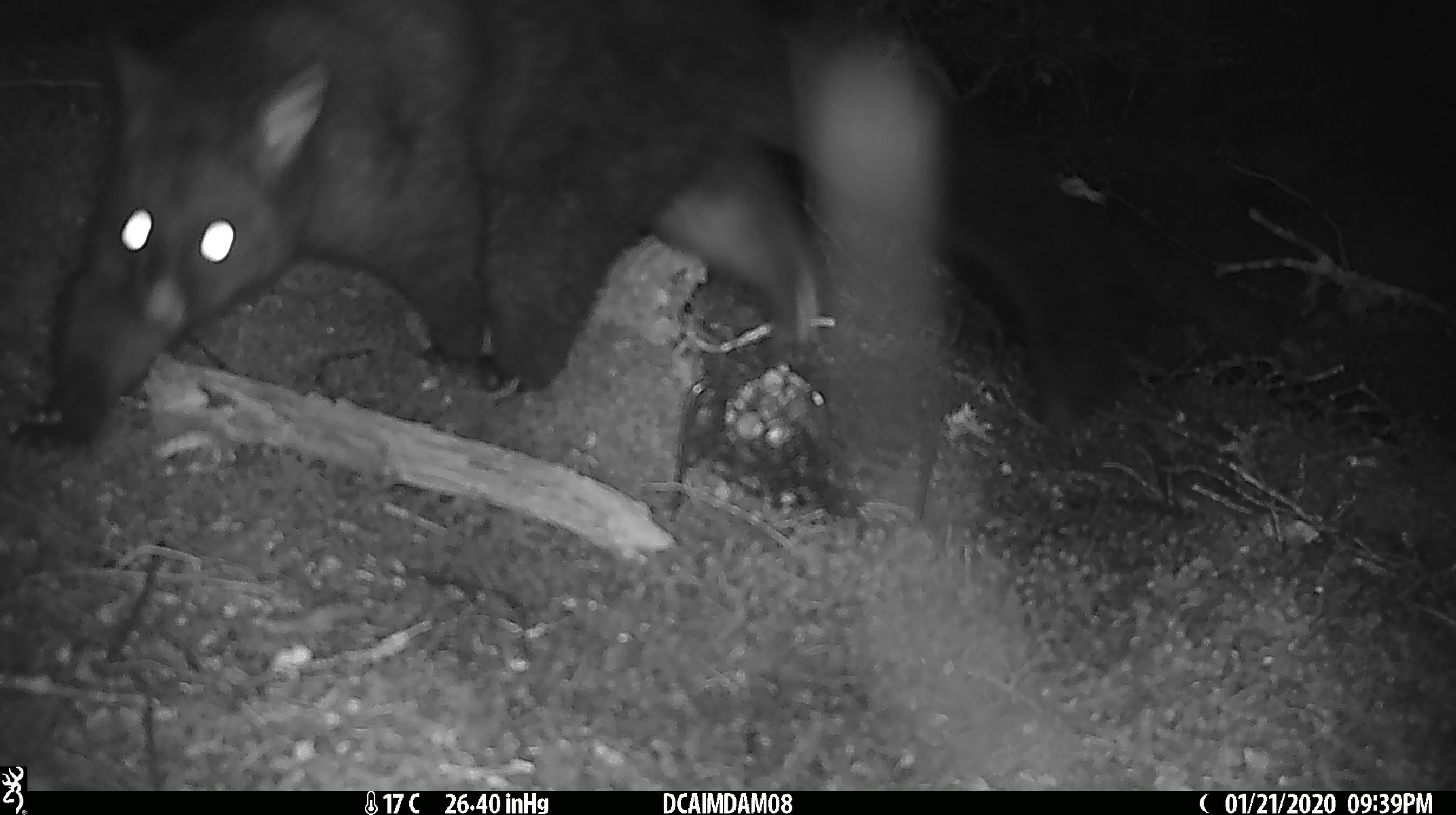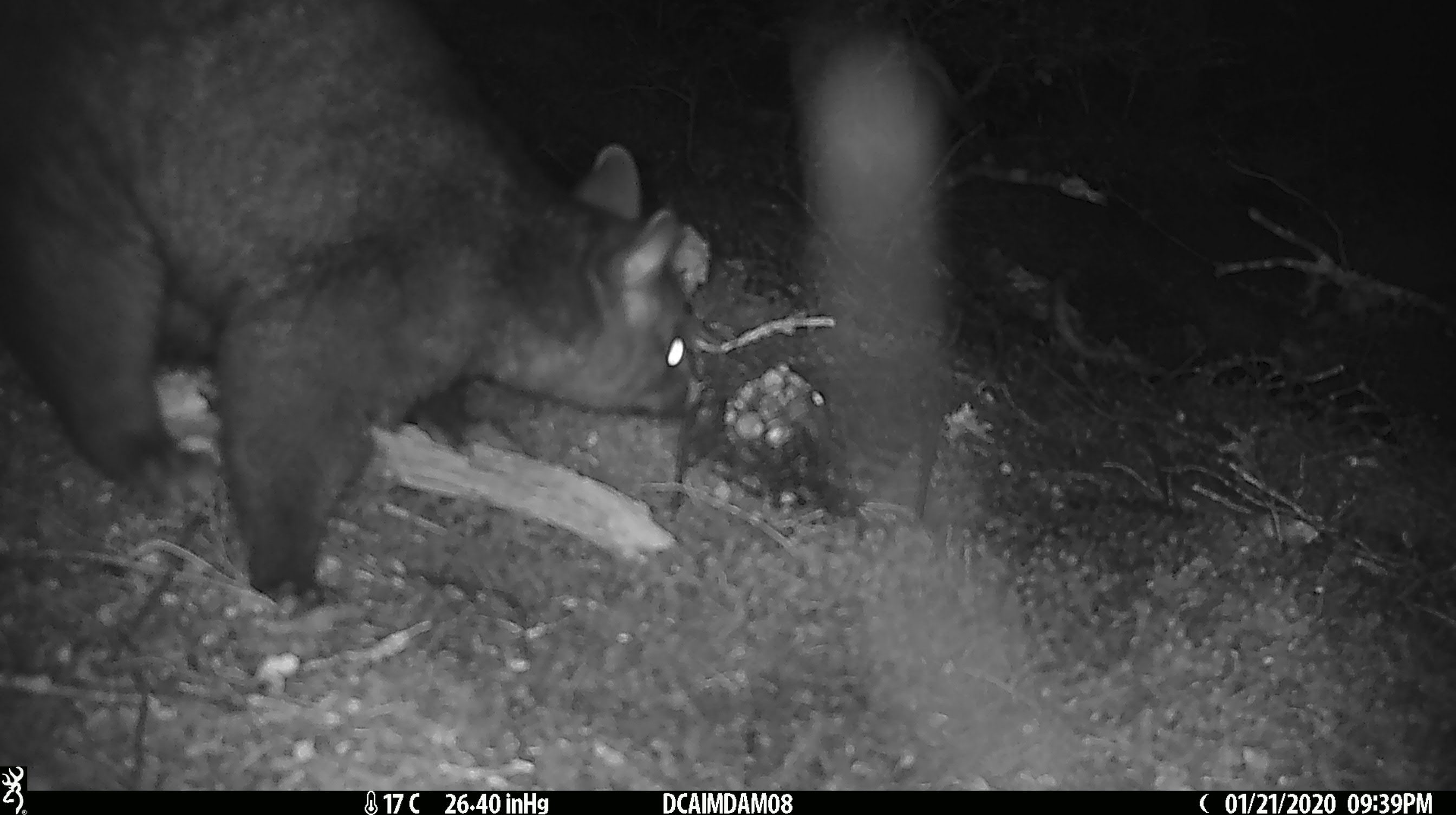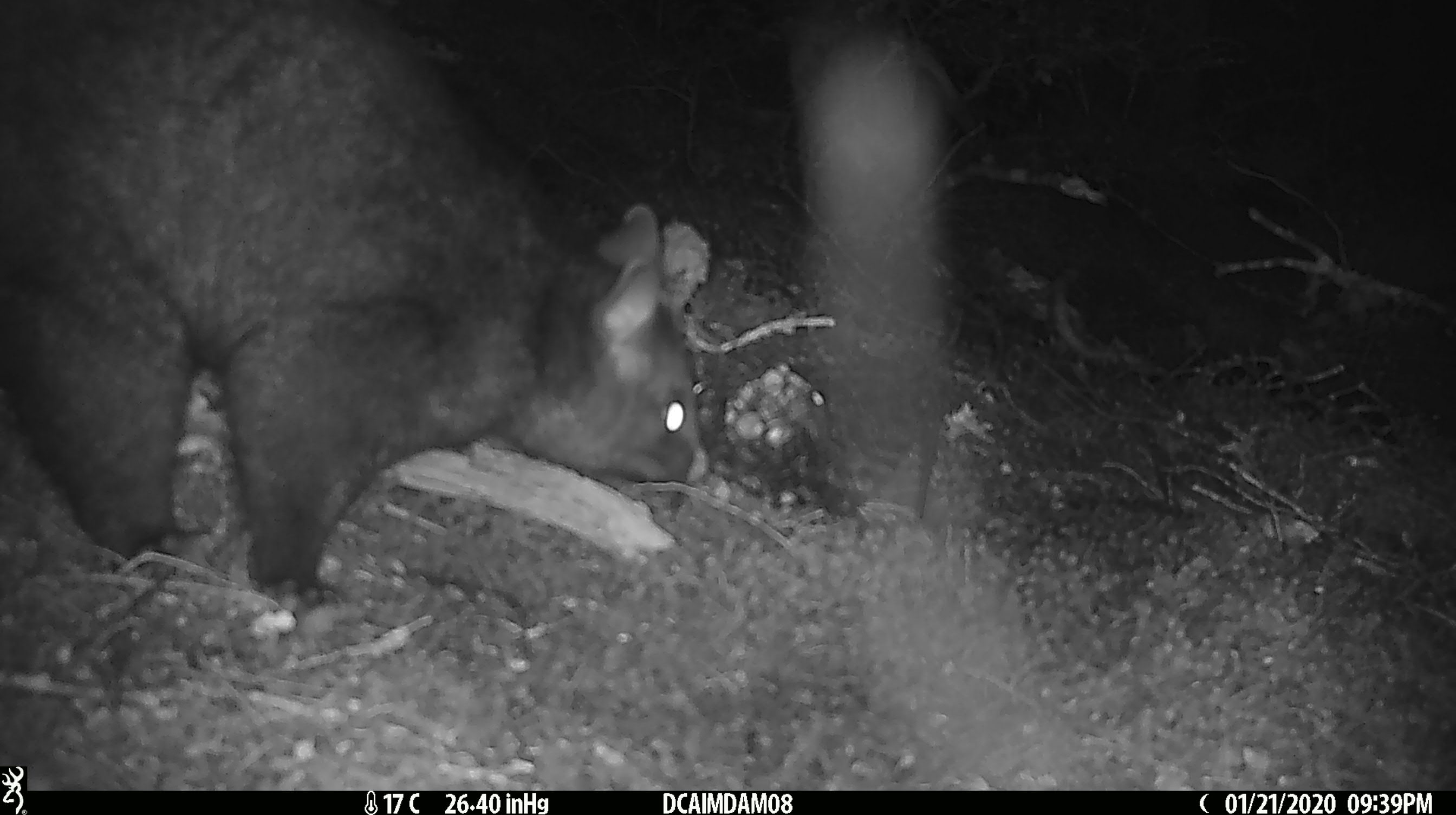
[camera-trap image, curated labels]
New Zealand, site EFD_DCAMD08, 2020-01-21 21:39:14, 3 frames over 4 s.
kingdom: Animalia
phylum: Chordata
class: Mammalia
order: Diprotodontia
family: Phalangeridae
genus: Trichosurus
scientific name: Trichosurus vulpecula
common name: common brushtail possum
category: possum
Possum (common brushtail possum) (Trichosurus vulpecula).